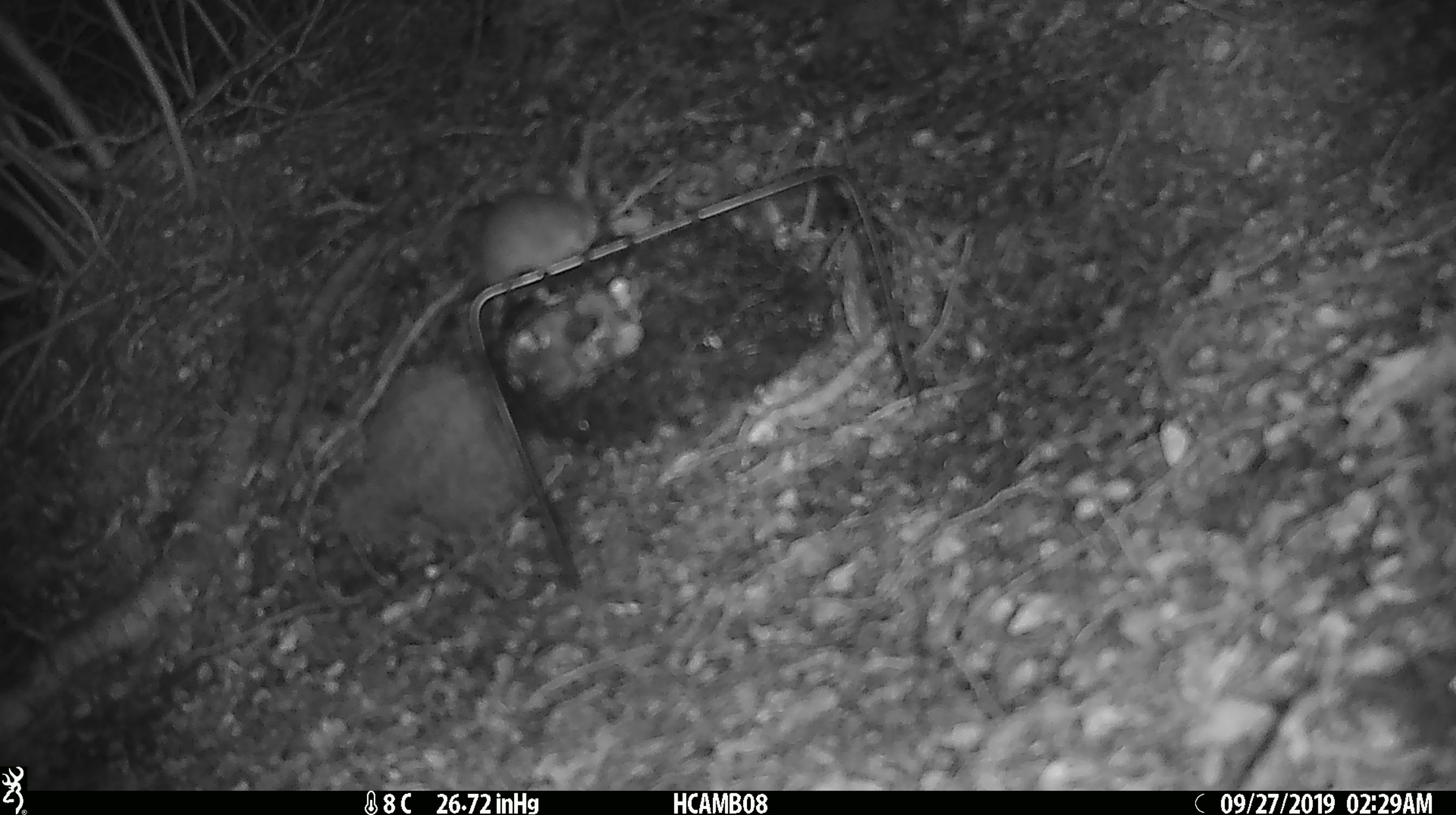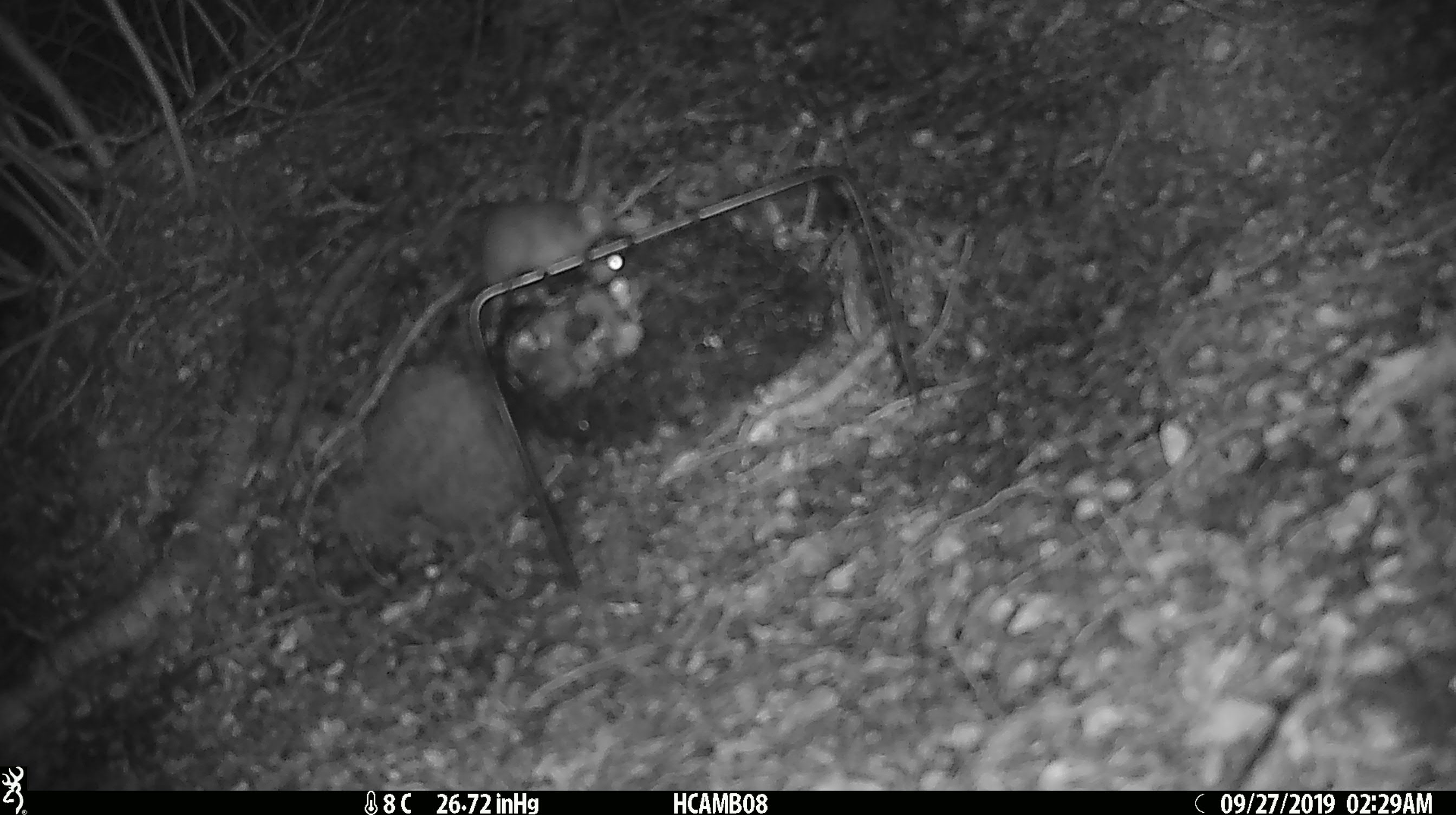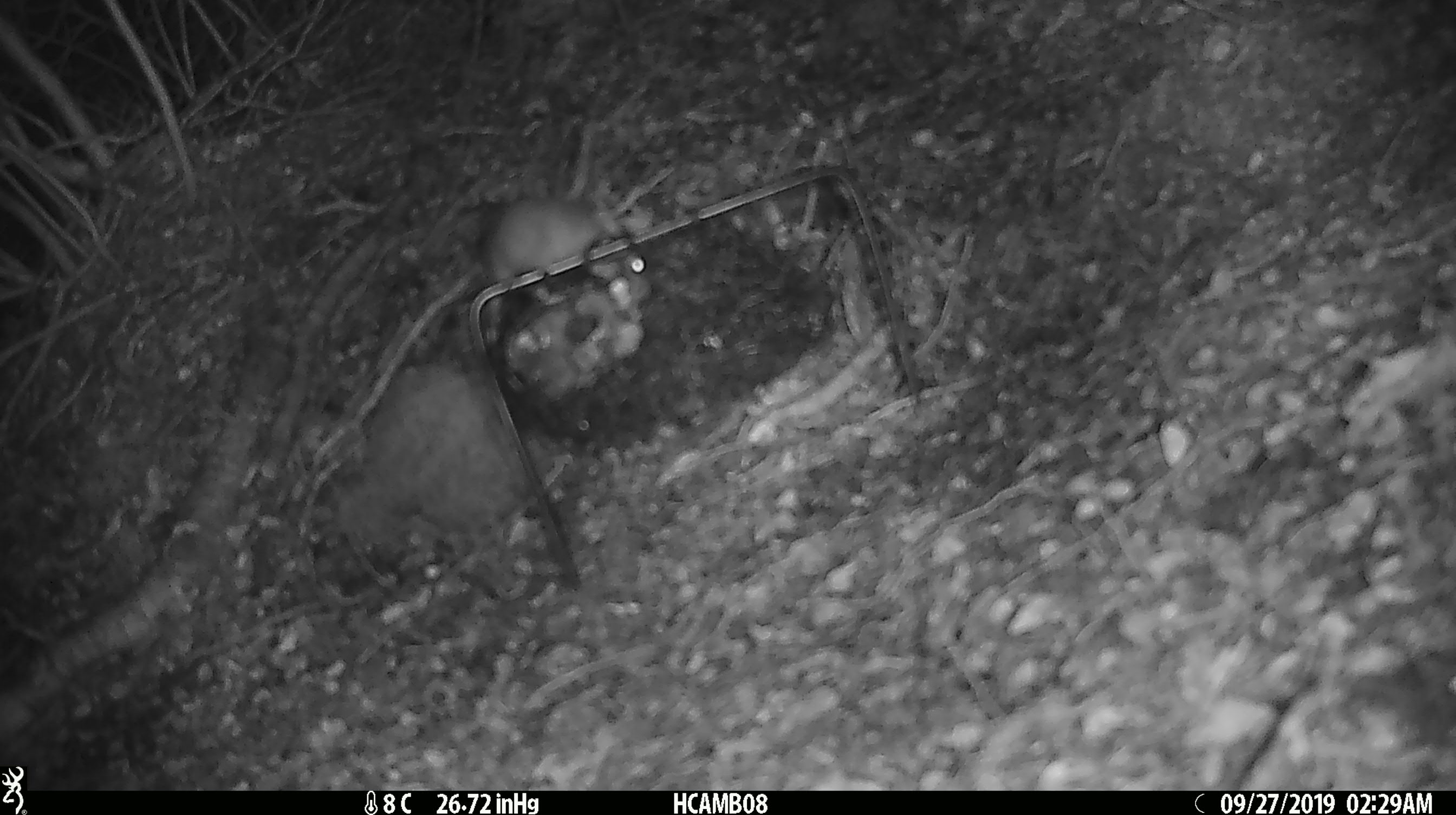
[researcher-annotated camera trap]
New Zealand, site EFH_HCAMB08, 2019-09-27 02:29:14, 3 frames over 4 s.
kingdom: Animalia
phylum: Chordata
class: Mammalia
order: Rodentia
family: Muridae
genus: Mus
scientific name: Mus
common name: mouse